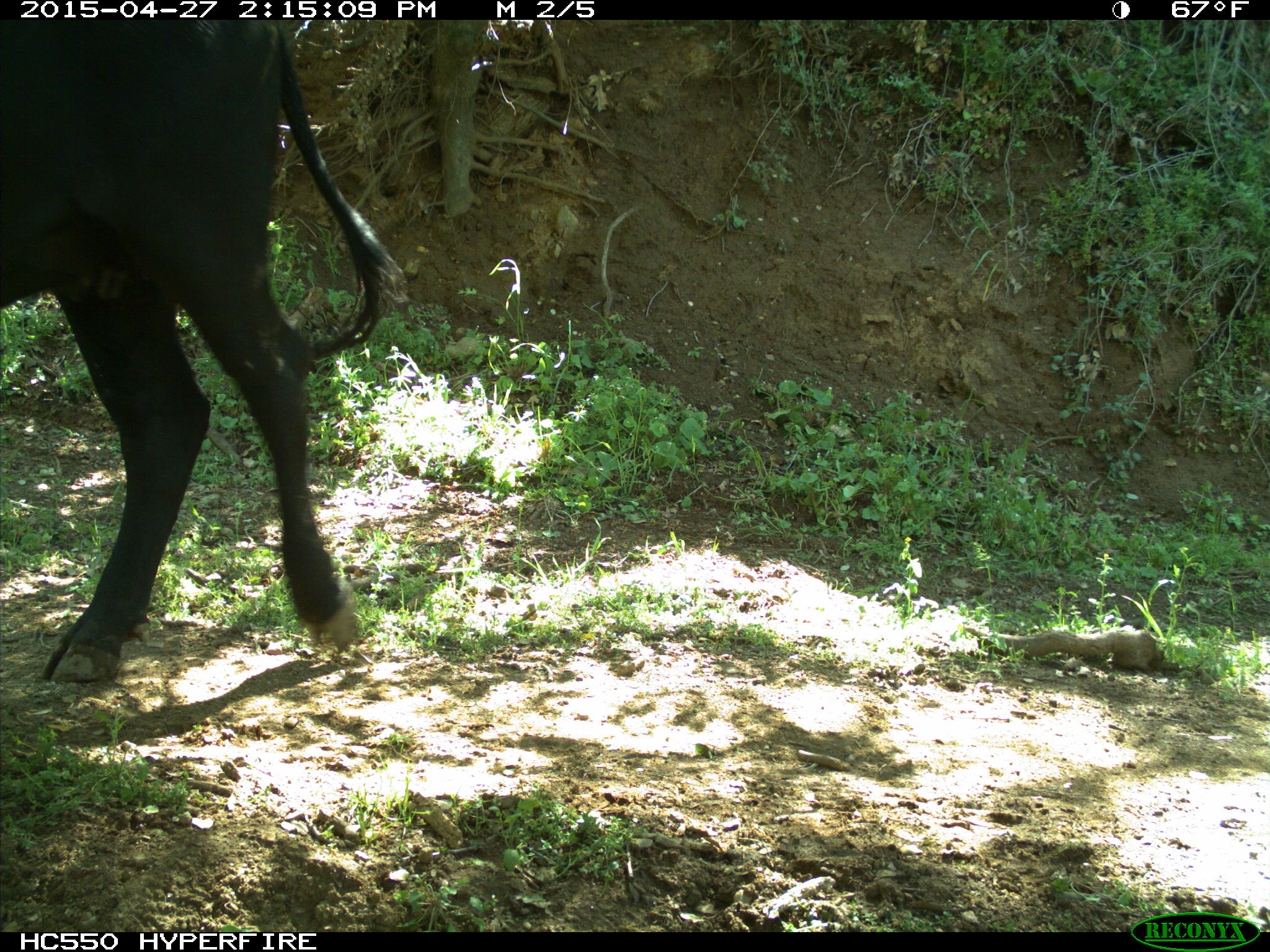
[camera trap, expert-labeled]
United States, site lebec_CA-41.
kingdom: Animalia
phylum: Chordata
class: Mammalia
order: Artiodactyla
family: Bovidae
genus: Bos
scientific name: Bos taurus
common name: domestic cow